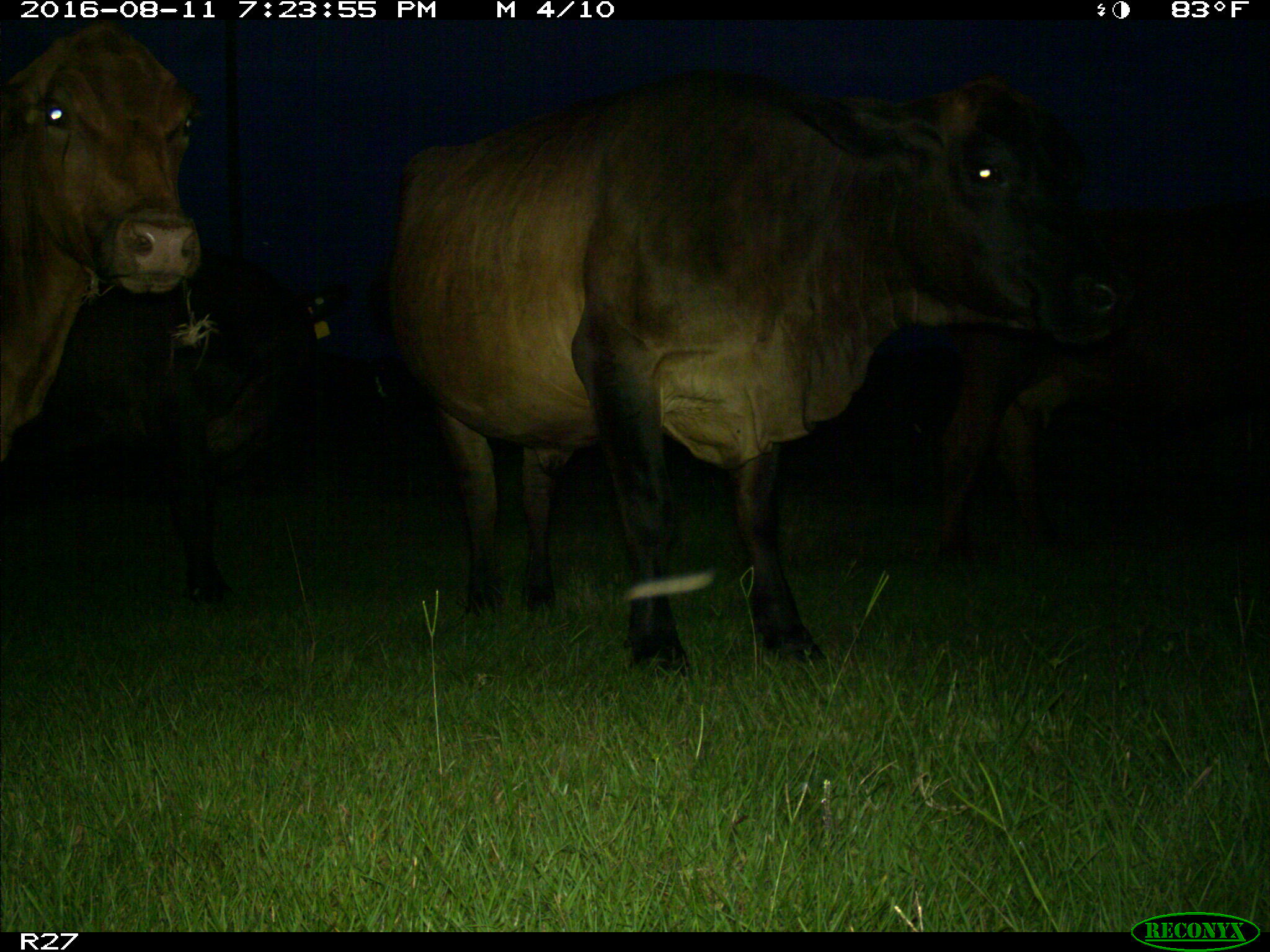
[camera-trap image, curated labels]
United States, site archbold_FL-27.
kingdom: Animalia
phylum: Chordata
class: Mammalia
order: Artiodactyla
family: Bovidae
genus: Bos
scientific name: Bos taurus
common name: domestic cow